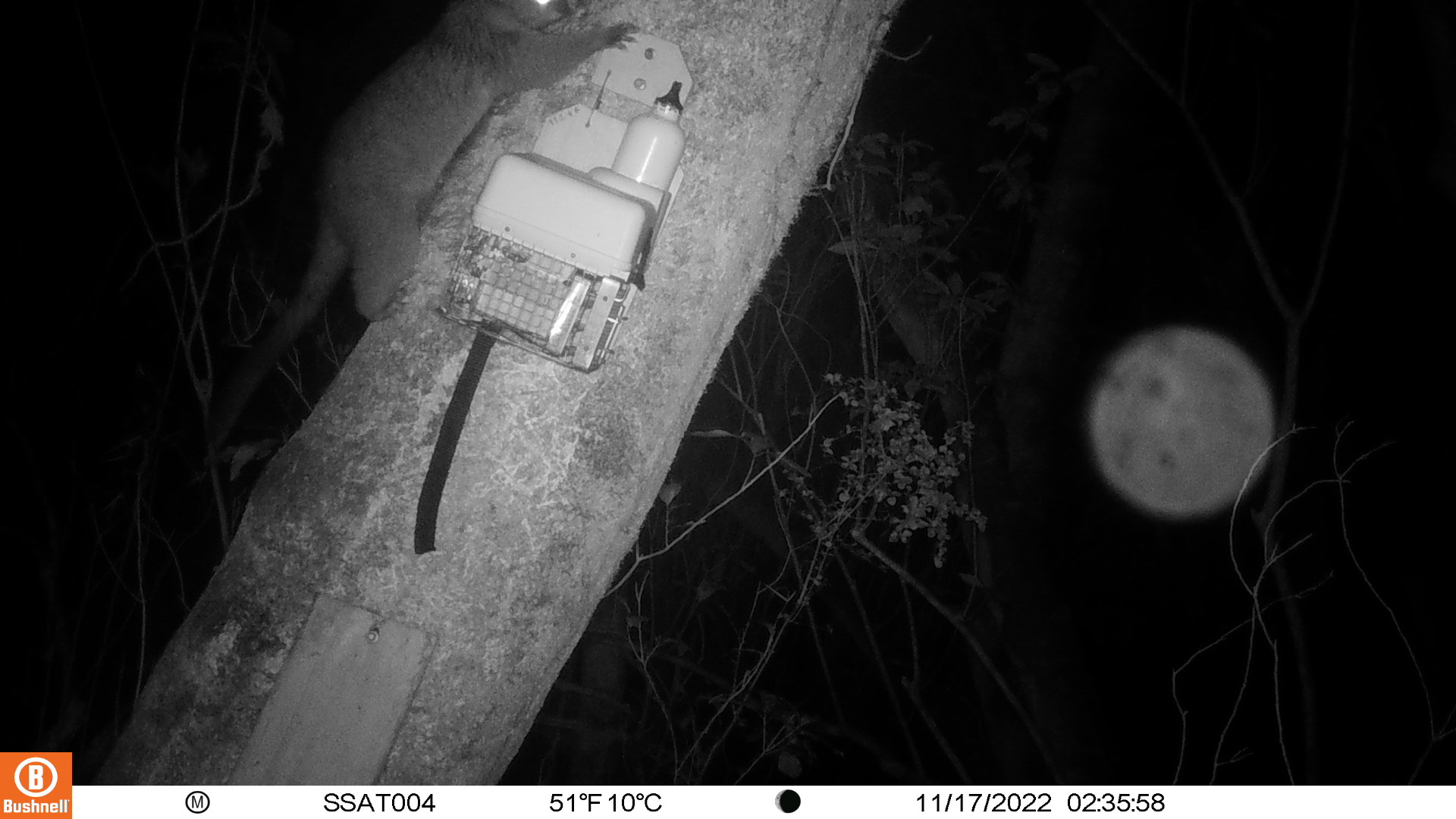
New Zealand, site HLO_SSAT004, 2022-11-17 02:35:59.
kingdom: Animalia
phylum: Chordata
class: Mammalia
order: Diprotodontia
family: Phalangeridae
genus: Trichosurus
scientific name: Trichosurus vulpecula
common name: common brushtail possum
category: possum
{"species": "possum (common brushtail possum) (Trichosurus vulpecula)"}